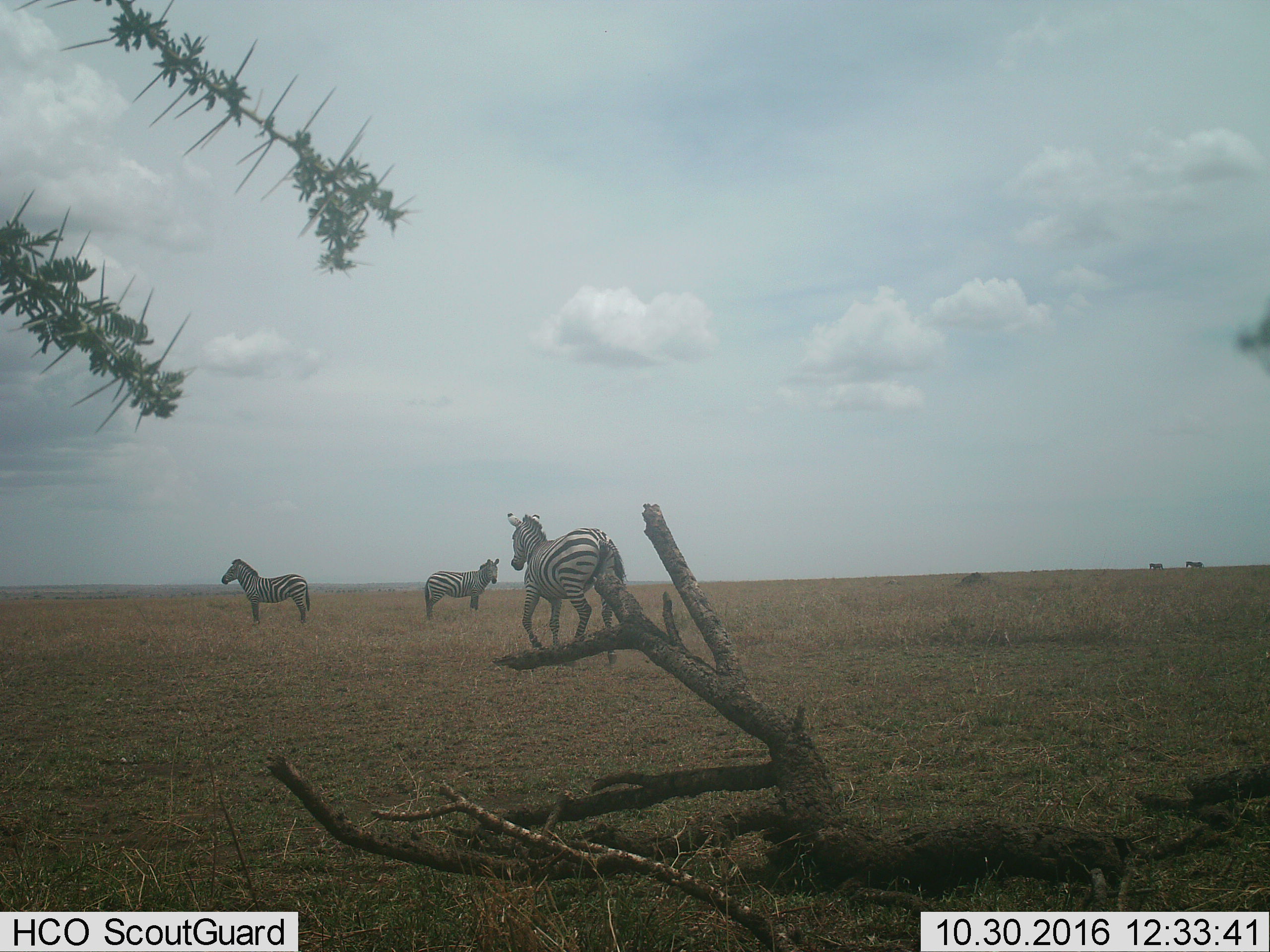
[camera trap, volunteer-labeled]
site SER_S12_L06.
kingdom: Animalia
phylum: Chordata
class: Mammalia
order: Perissodactyla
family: Equidae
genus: Equus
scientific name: Equus quagga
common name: plains zebra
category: zebraplains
Zebraplains (plains zebra) (Equus quagga), count 5. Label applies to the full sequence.